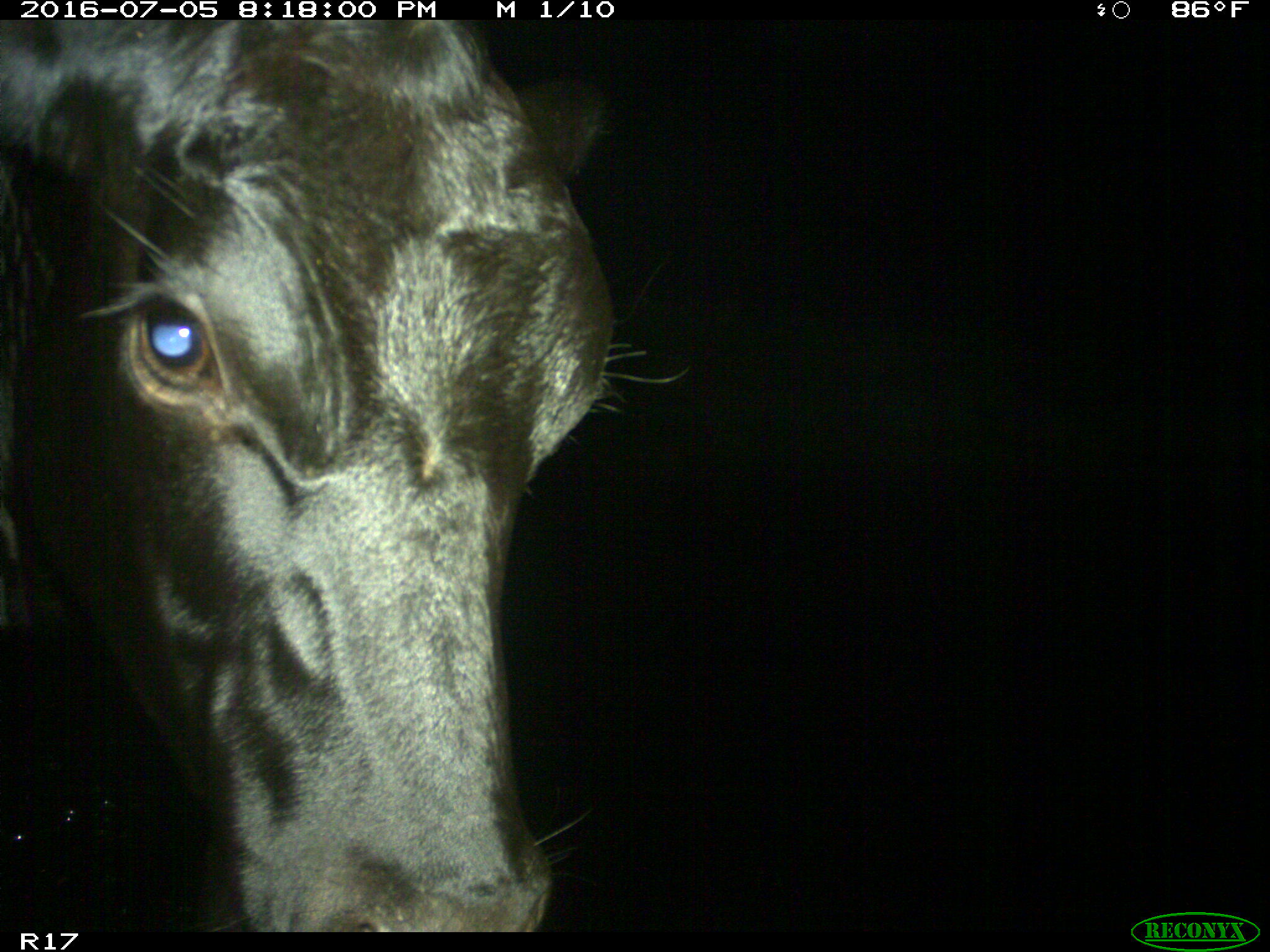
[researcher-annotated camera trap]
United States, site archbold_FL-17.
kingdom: Animalia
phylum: Chordata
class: Mammalia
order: Artiodactyla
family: Bovidae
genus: Bos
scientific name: Bos taurus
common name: domestic cow